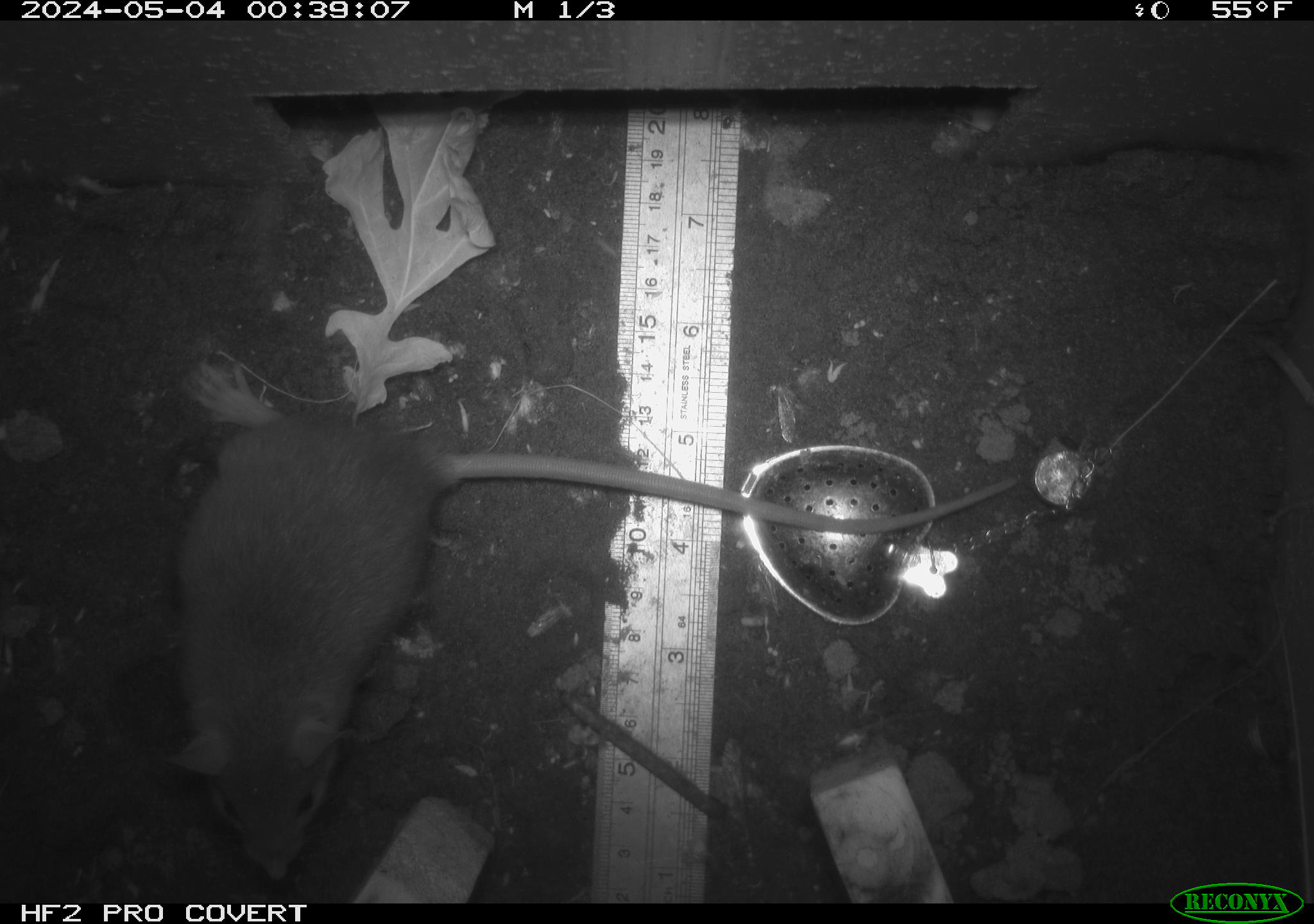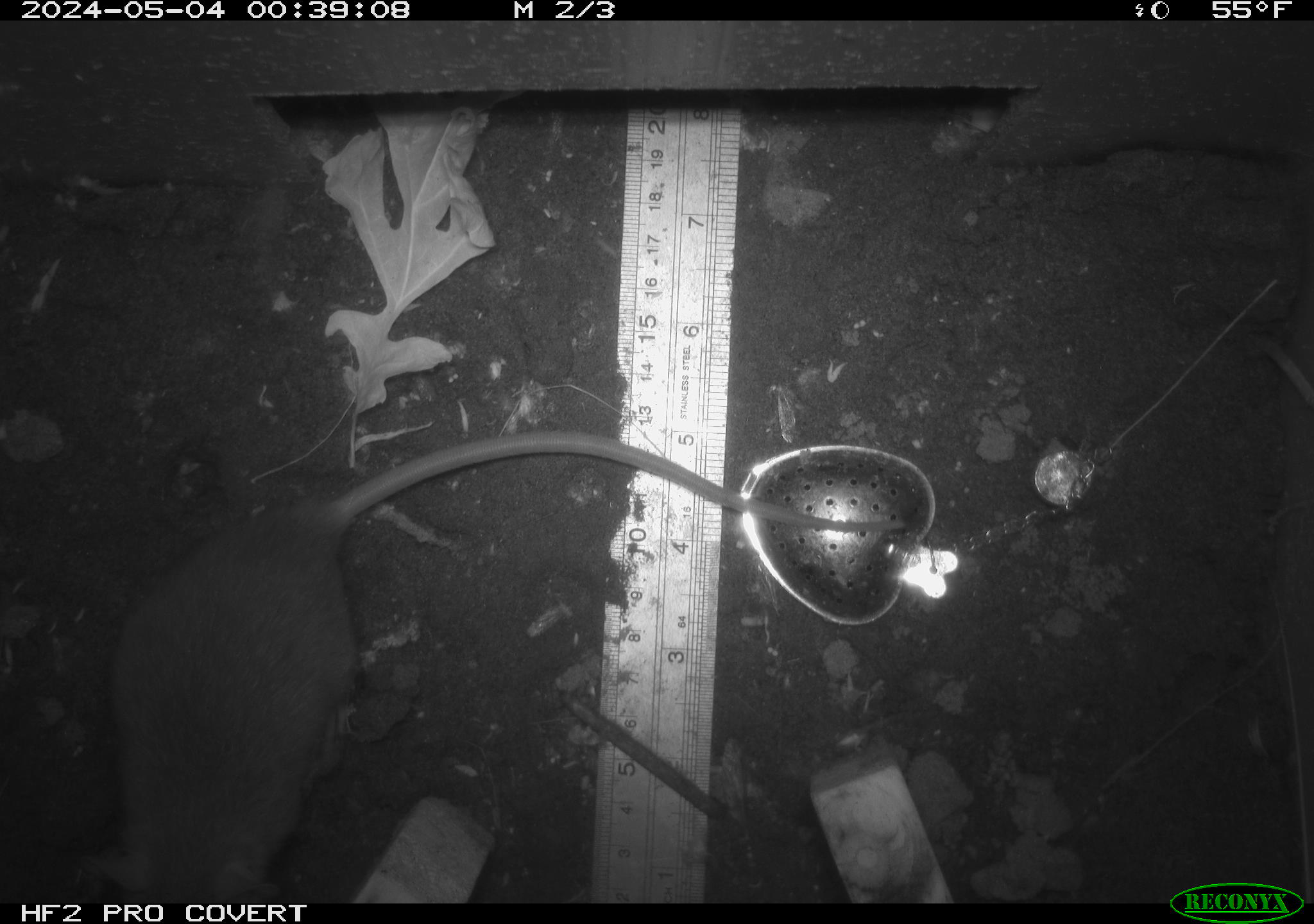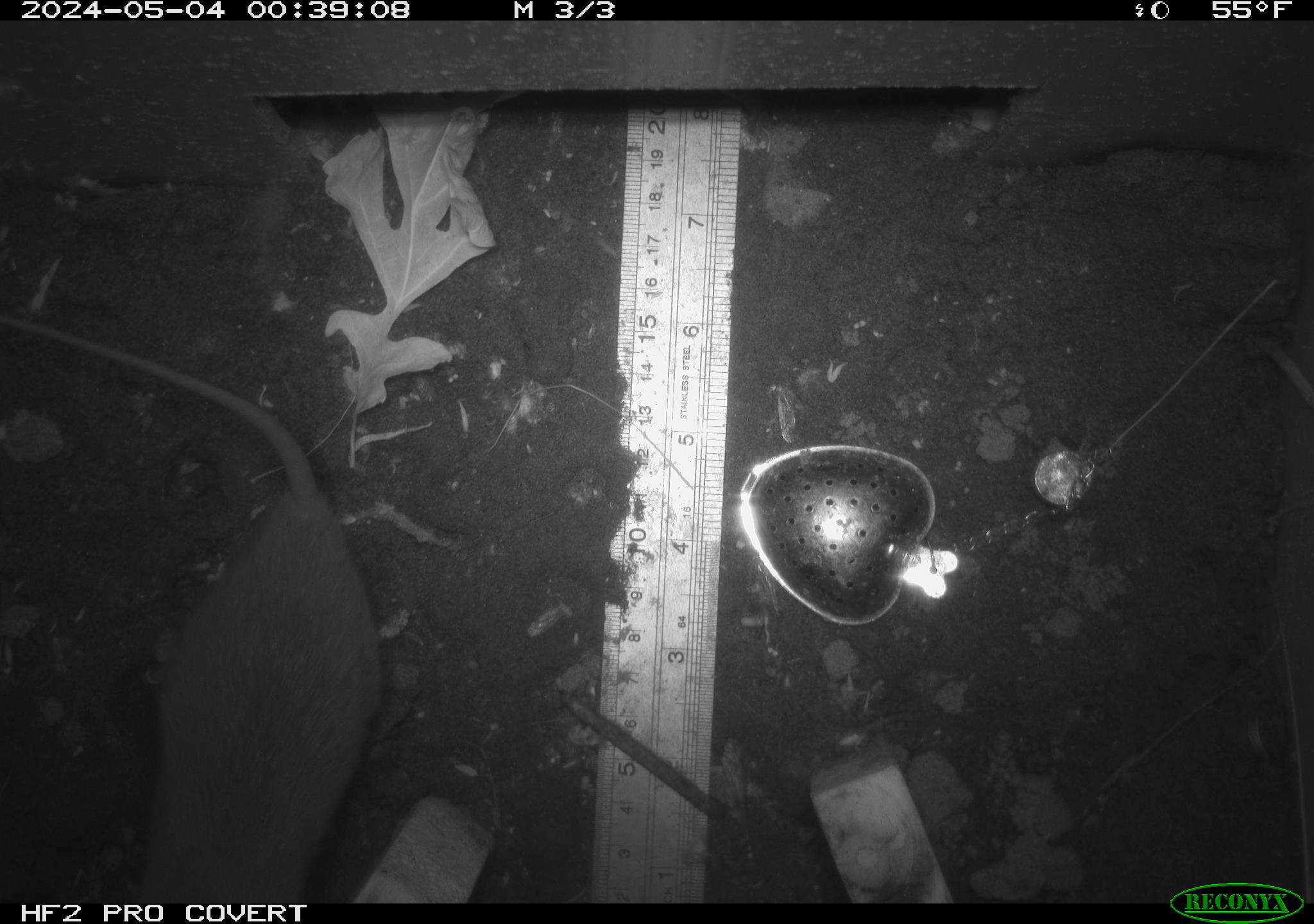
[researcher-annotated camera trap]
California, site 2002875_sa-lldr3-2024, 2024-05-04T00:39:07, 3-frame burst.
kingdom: Animalia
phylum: Chordata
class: Mammalia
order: Rodentia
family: Muridae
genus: Rattus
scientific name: Rattus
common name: rat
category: rattus species